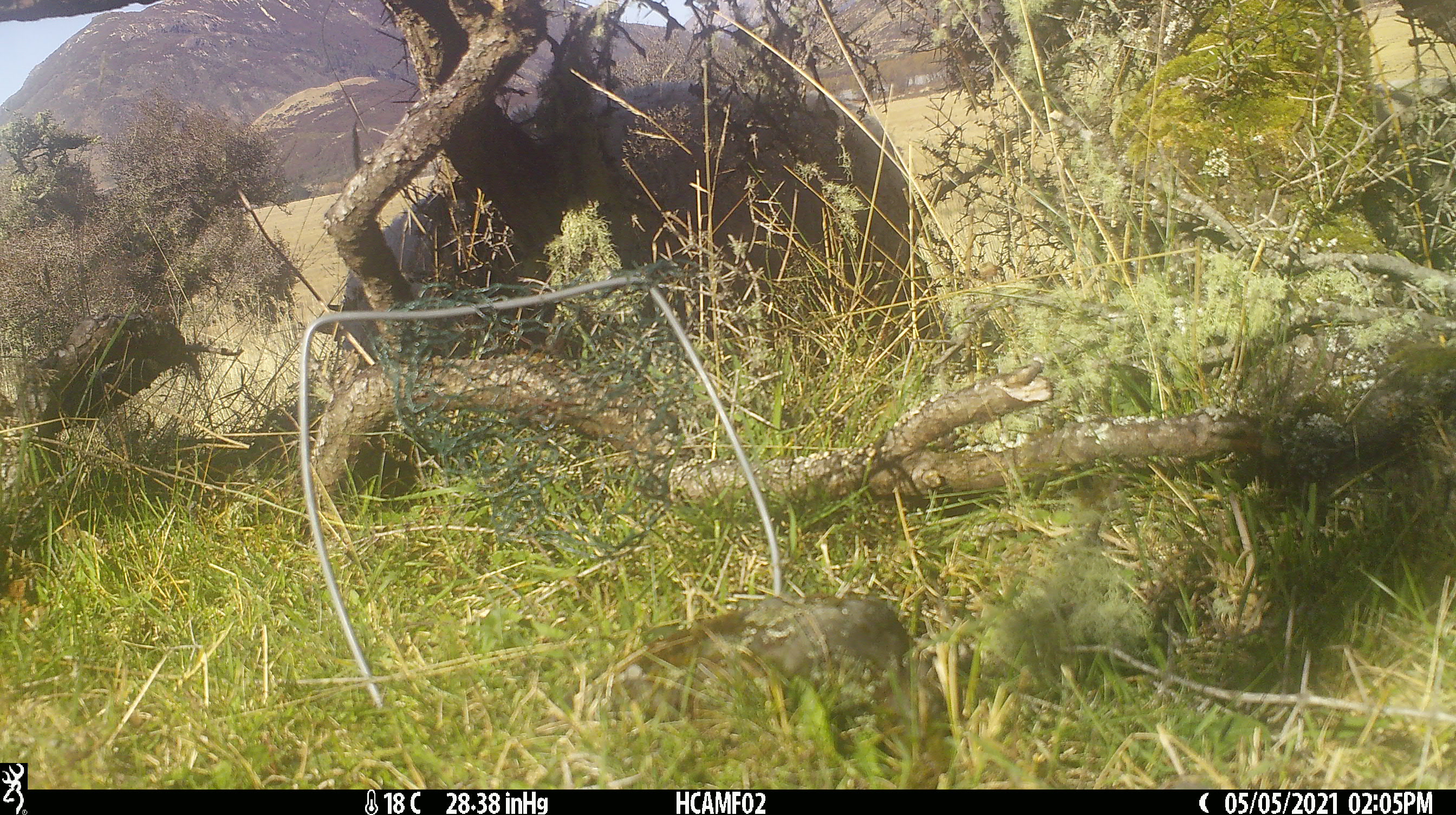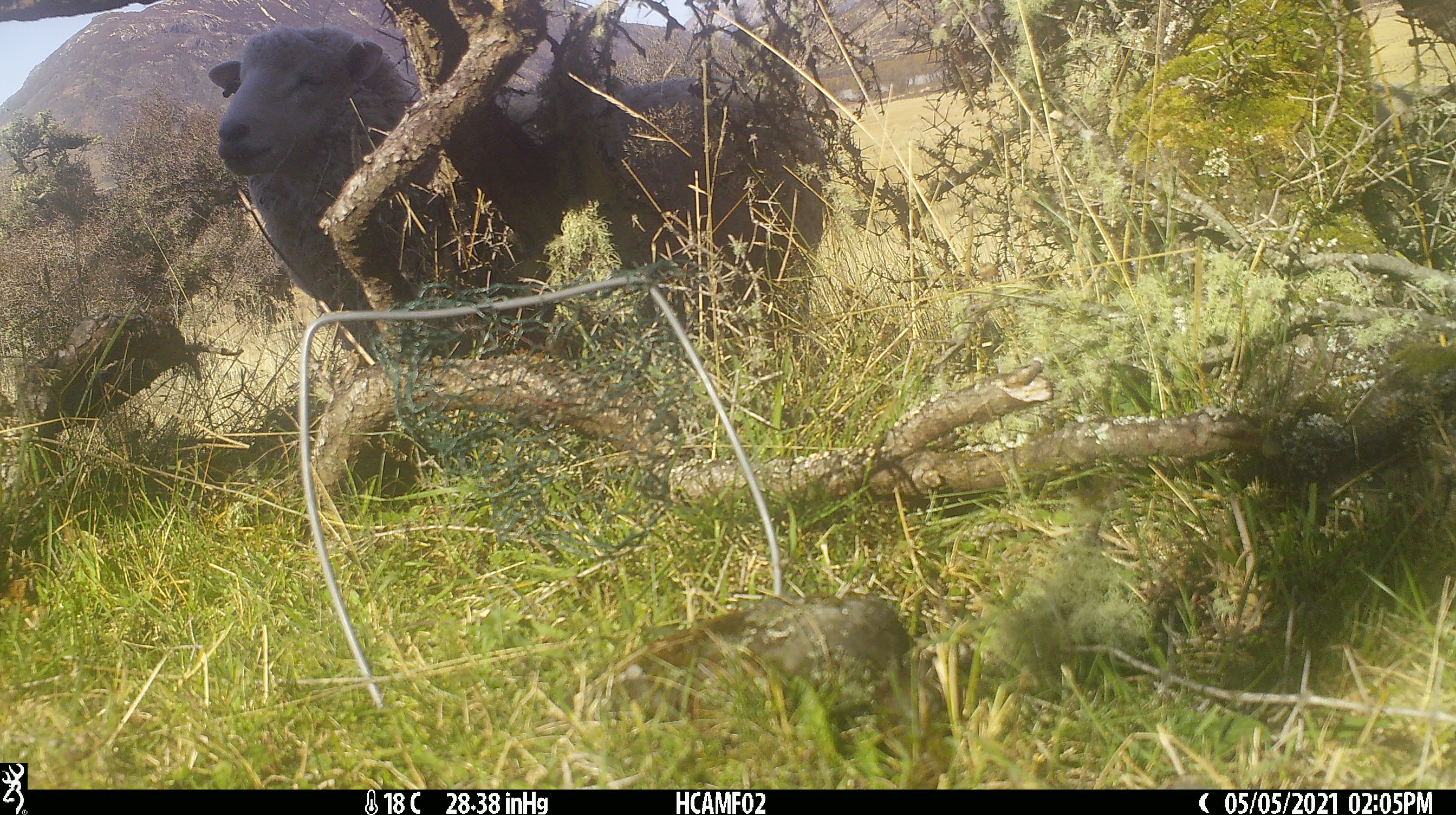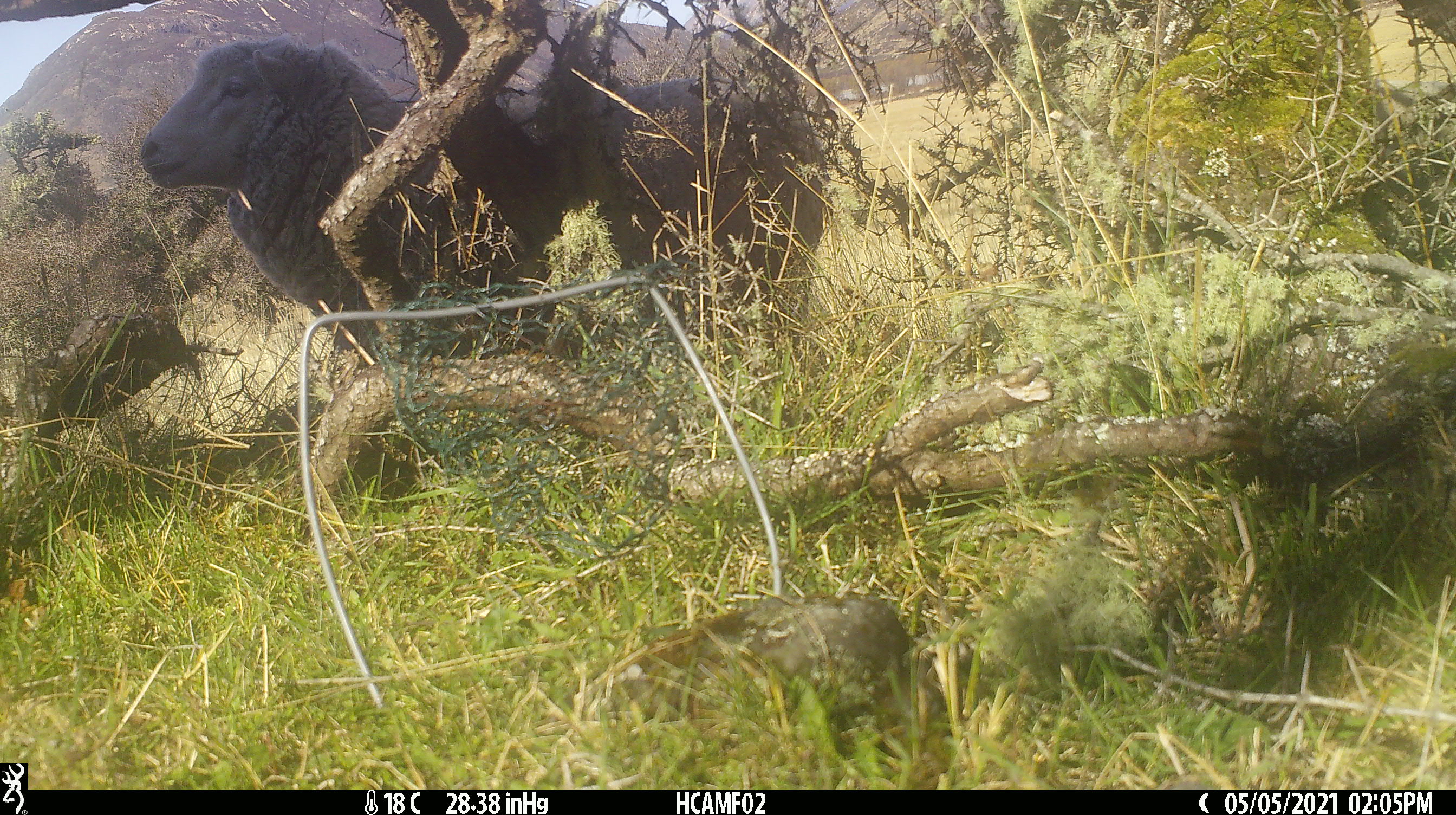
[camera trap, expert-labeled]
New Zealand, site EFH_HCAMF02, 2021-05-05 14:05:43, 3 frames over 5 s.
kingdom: Animalia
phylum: Chordata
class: Mammalia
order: Artiodactyla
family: Bovidae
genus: Ovis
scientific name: Ovis aries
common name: domestic sheep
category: sheep